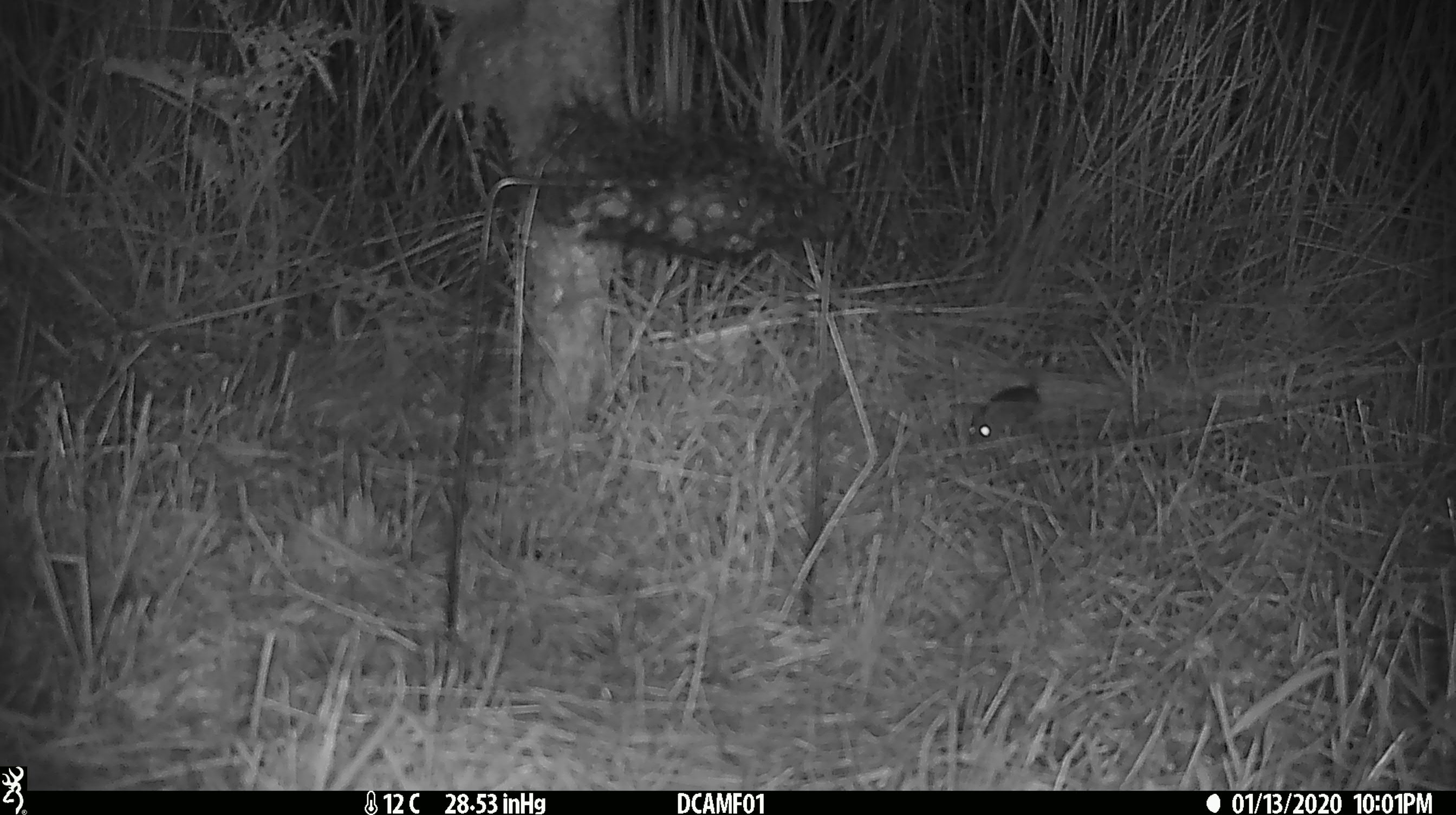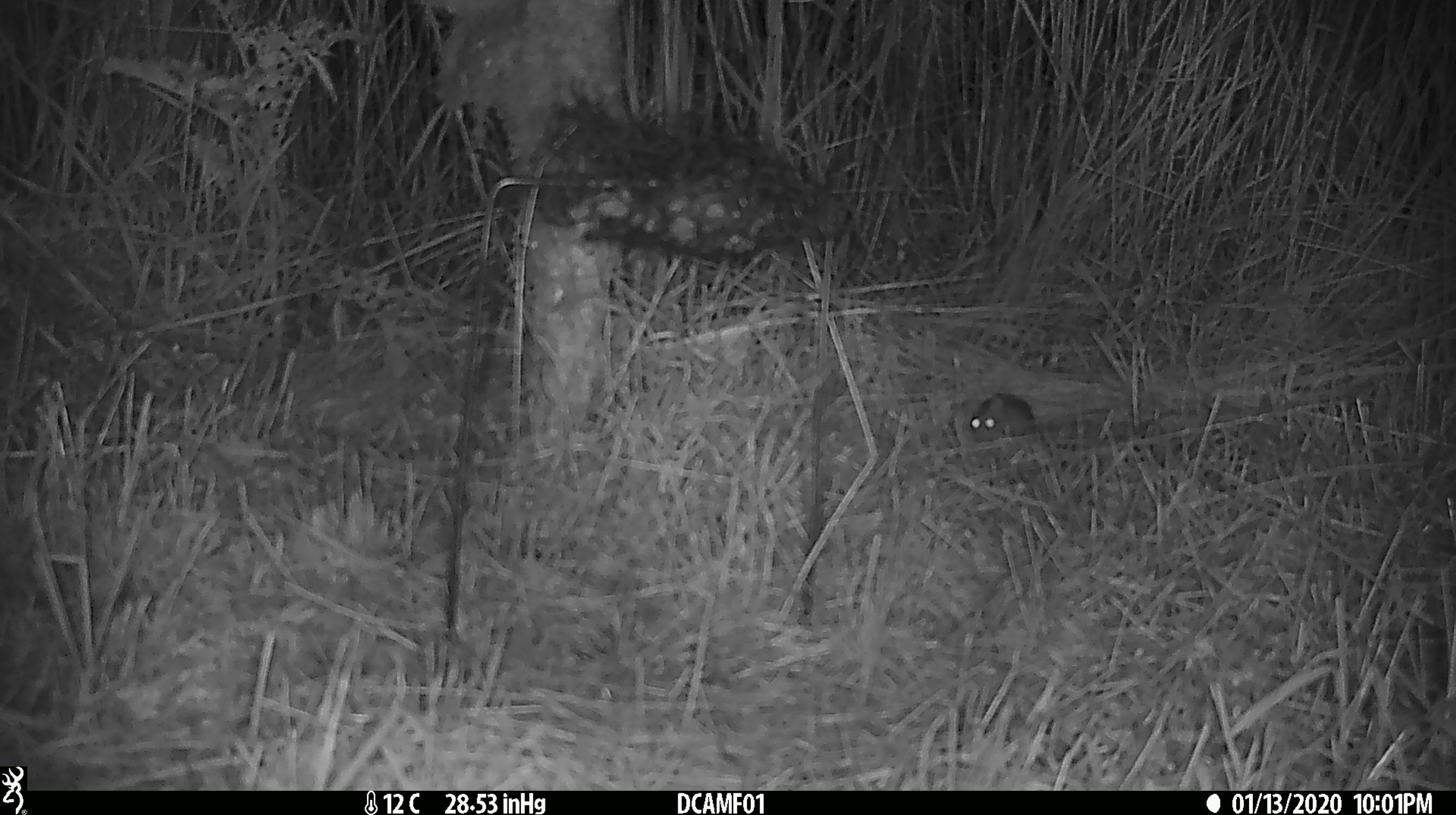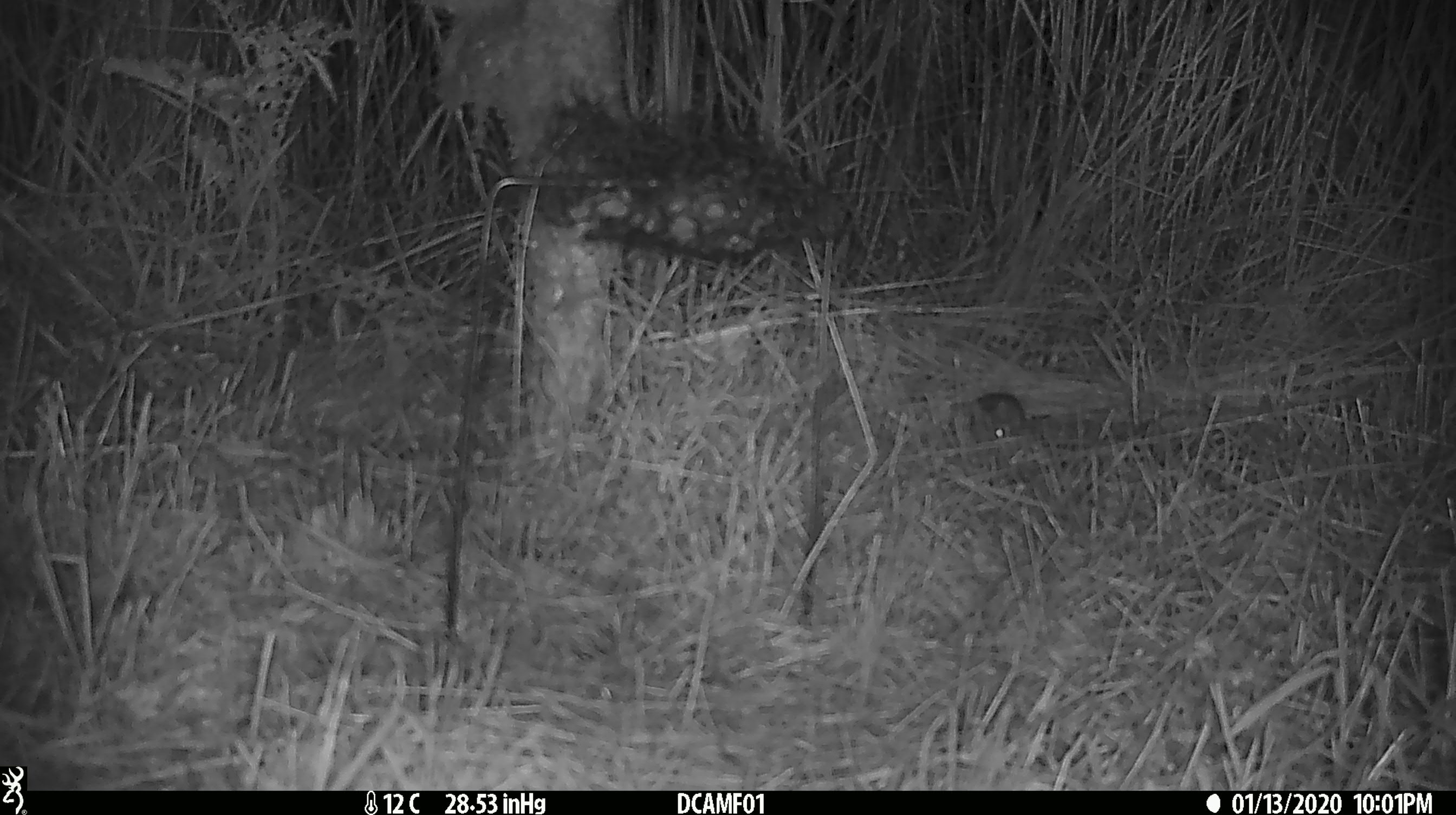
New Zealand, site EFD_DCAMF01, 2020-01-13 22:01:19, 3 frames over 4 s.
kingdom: Animalia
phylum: Chordata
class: Mammalia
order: Rodentia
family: Muridae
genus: Mus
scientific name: Mus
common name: mouse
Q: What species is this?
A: Mouse (Mus).